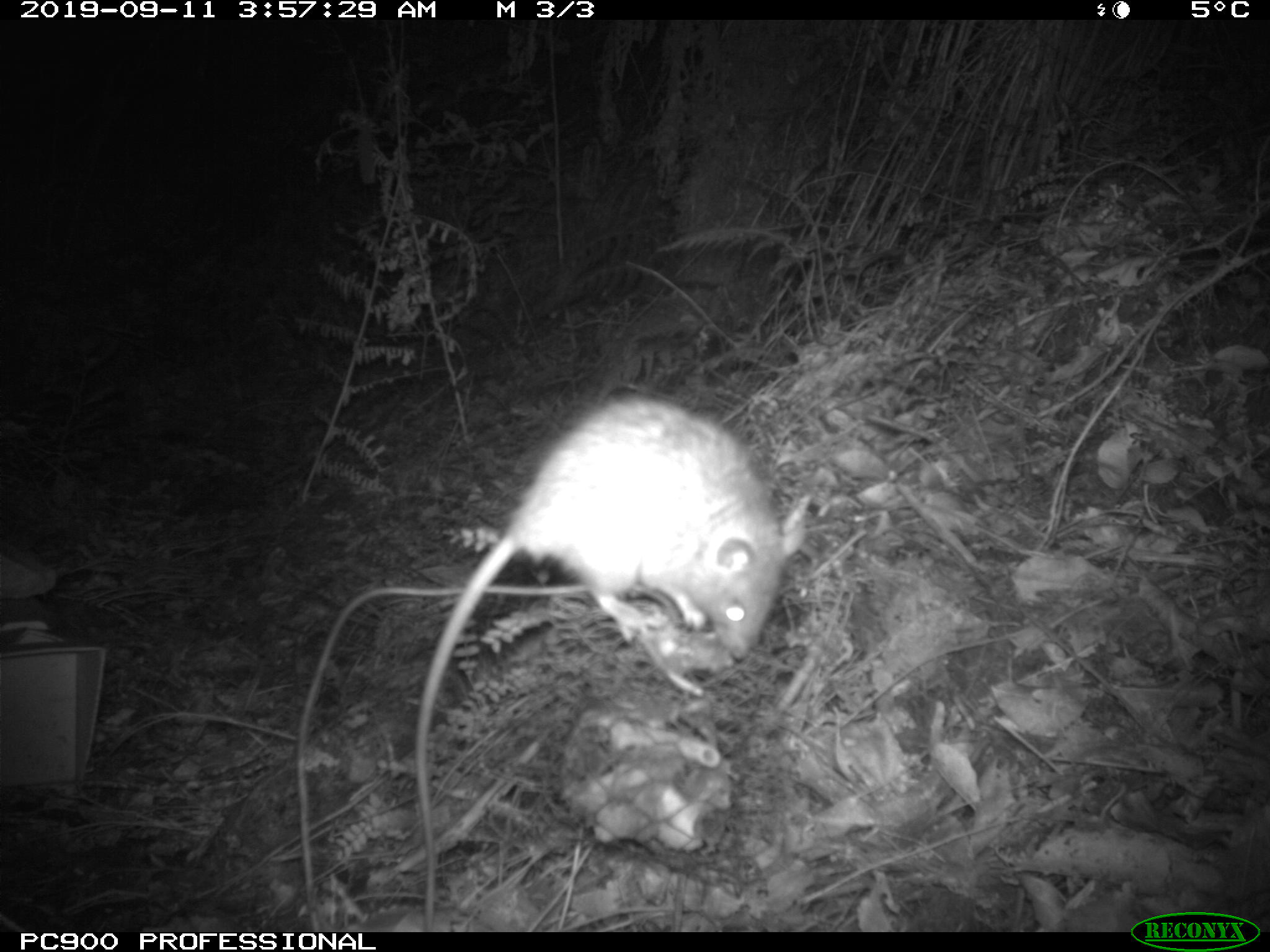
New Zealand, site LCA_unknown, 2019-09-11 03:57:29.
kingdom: Animalia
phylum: Chordata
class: Mammalia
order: Rodentia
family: Muridae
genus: Rattus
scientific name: Rattus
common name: rat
Rat (Rattus).